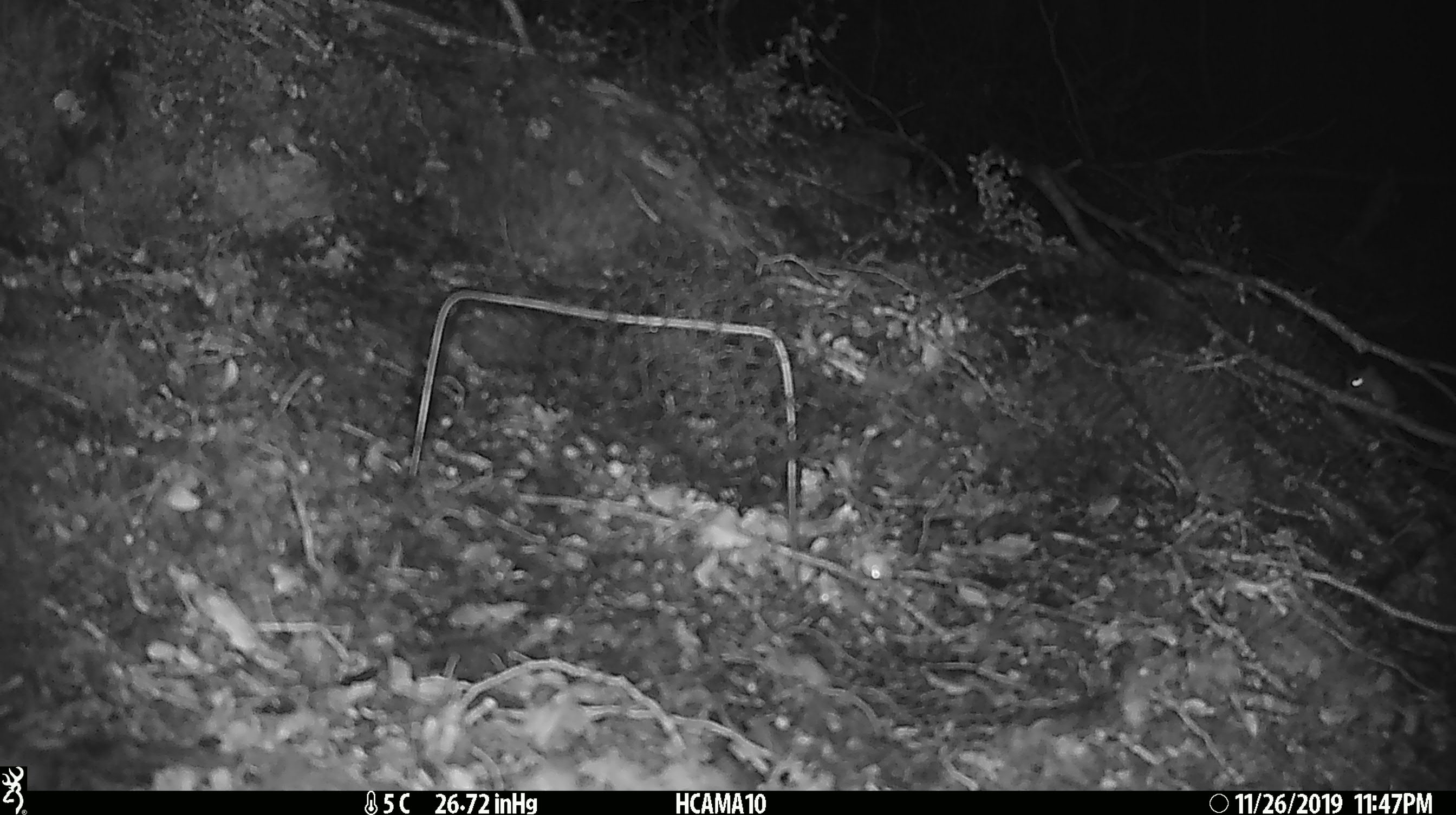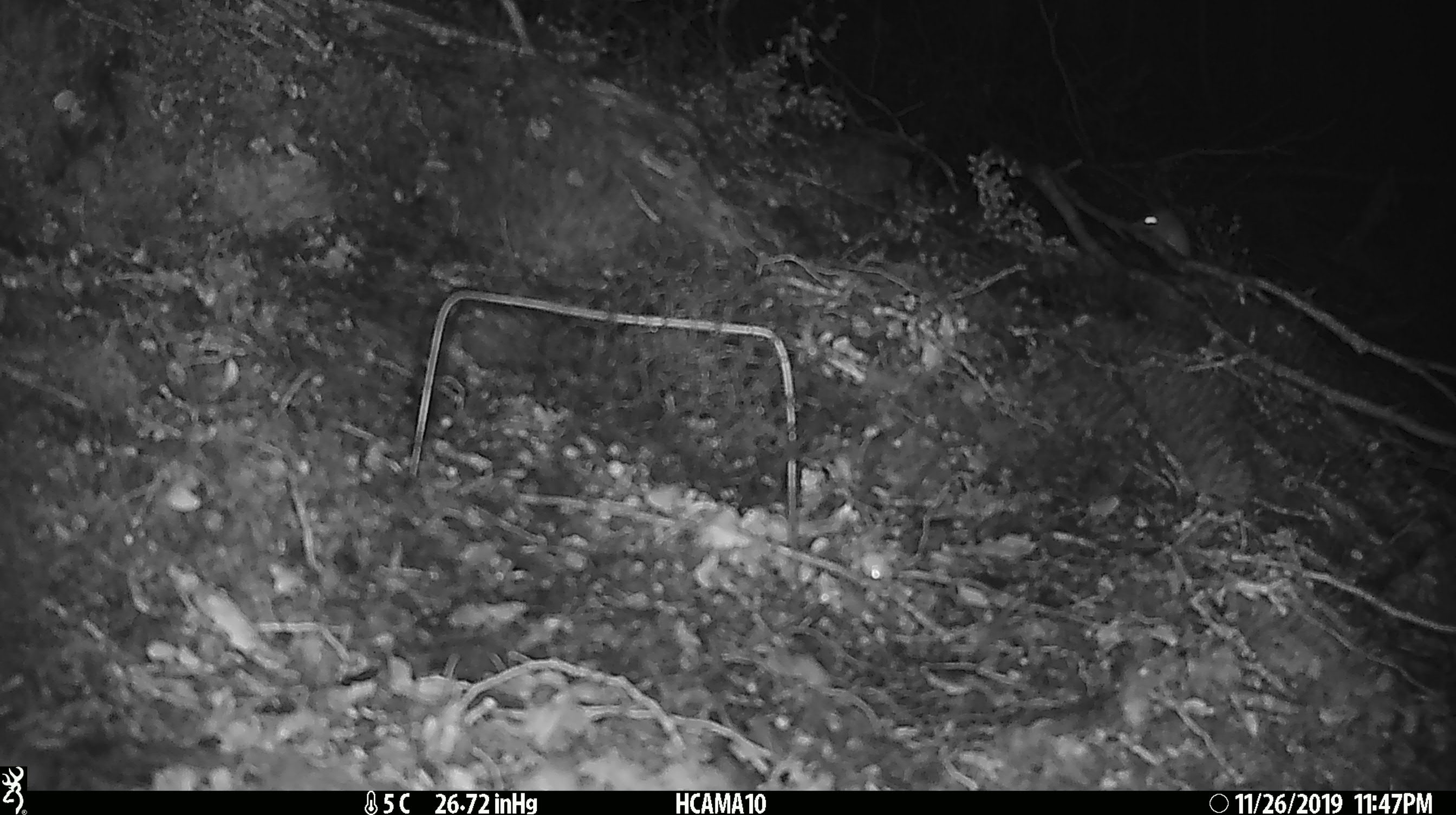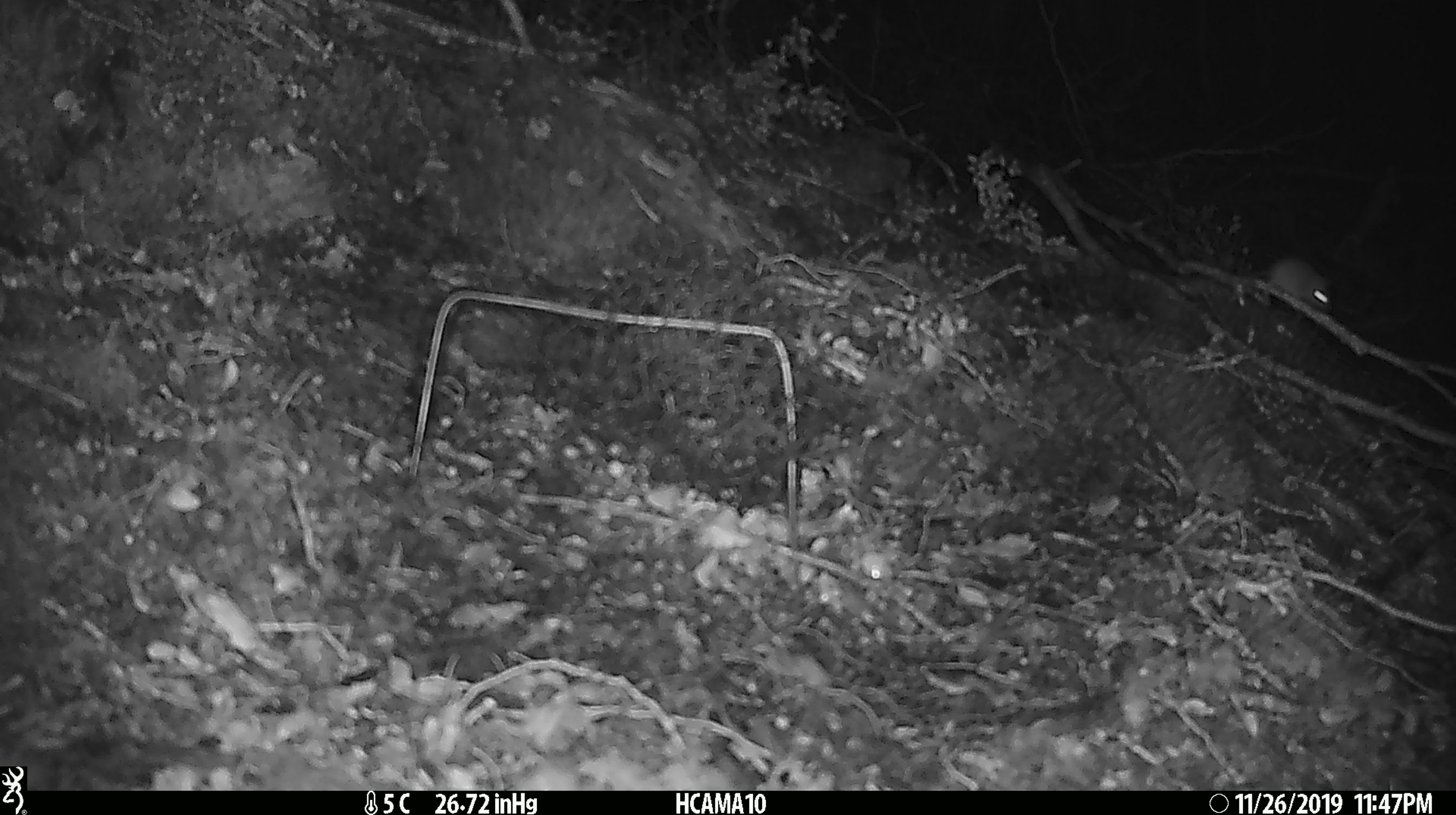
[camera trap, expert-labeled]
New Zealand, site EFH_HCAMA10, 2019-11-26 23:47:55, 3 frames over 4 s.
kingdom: Animalia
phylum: Chordata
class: Mammalia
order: Rodentia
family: Muridae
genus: Mus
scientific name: Mus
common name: mouse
Mouse (Mus).